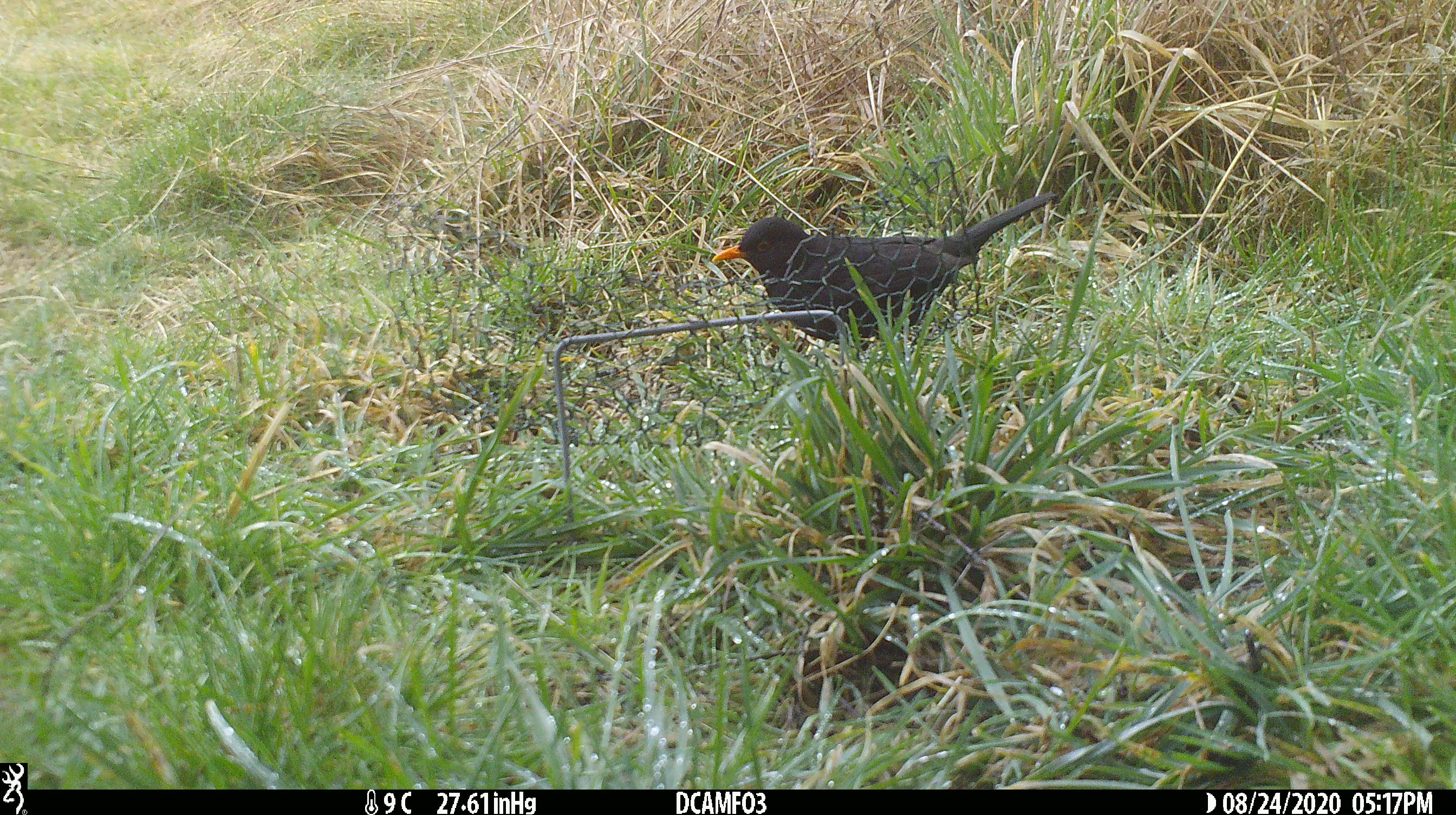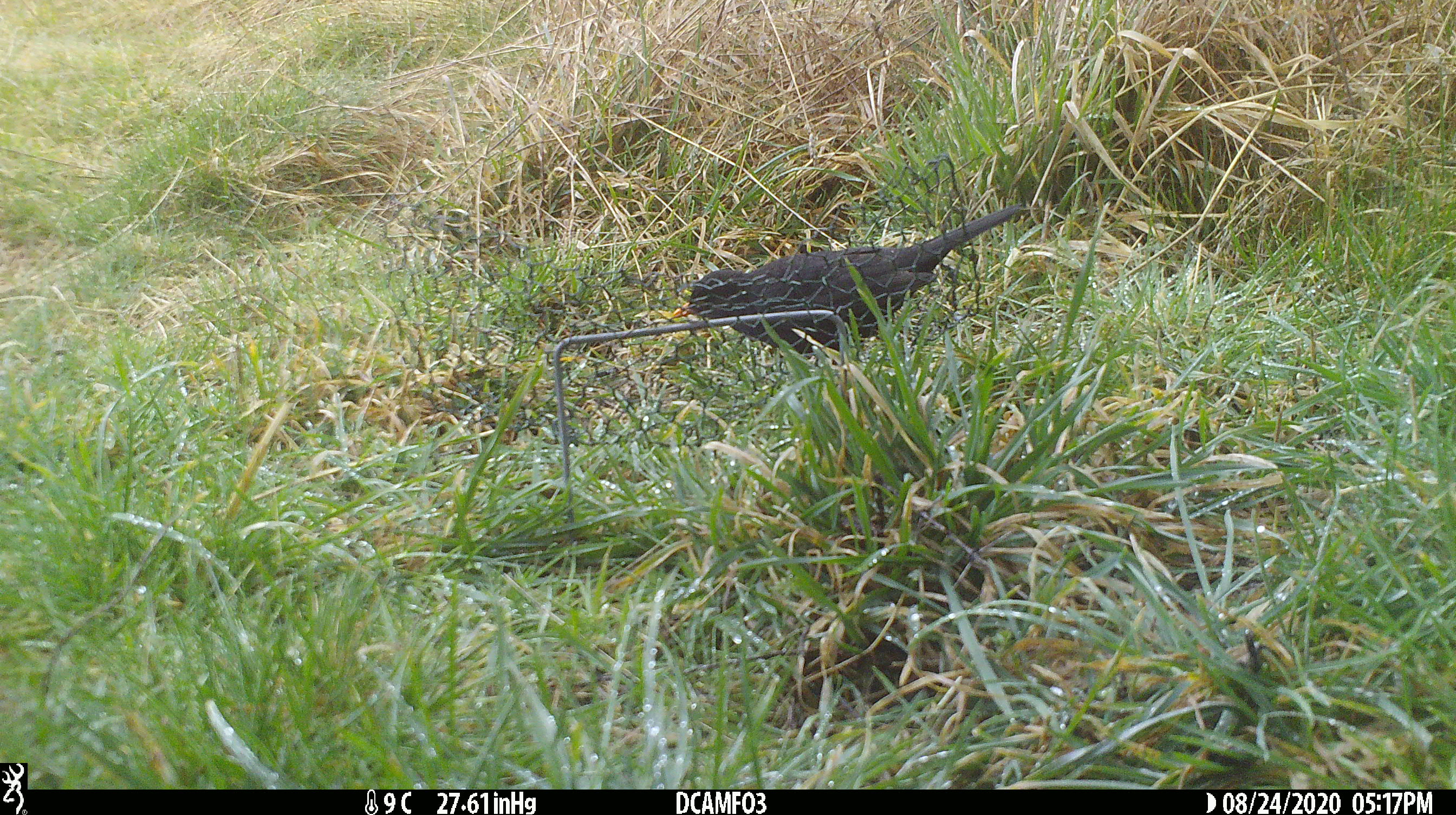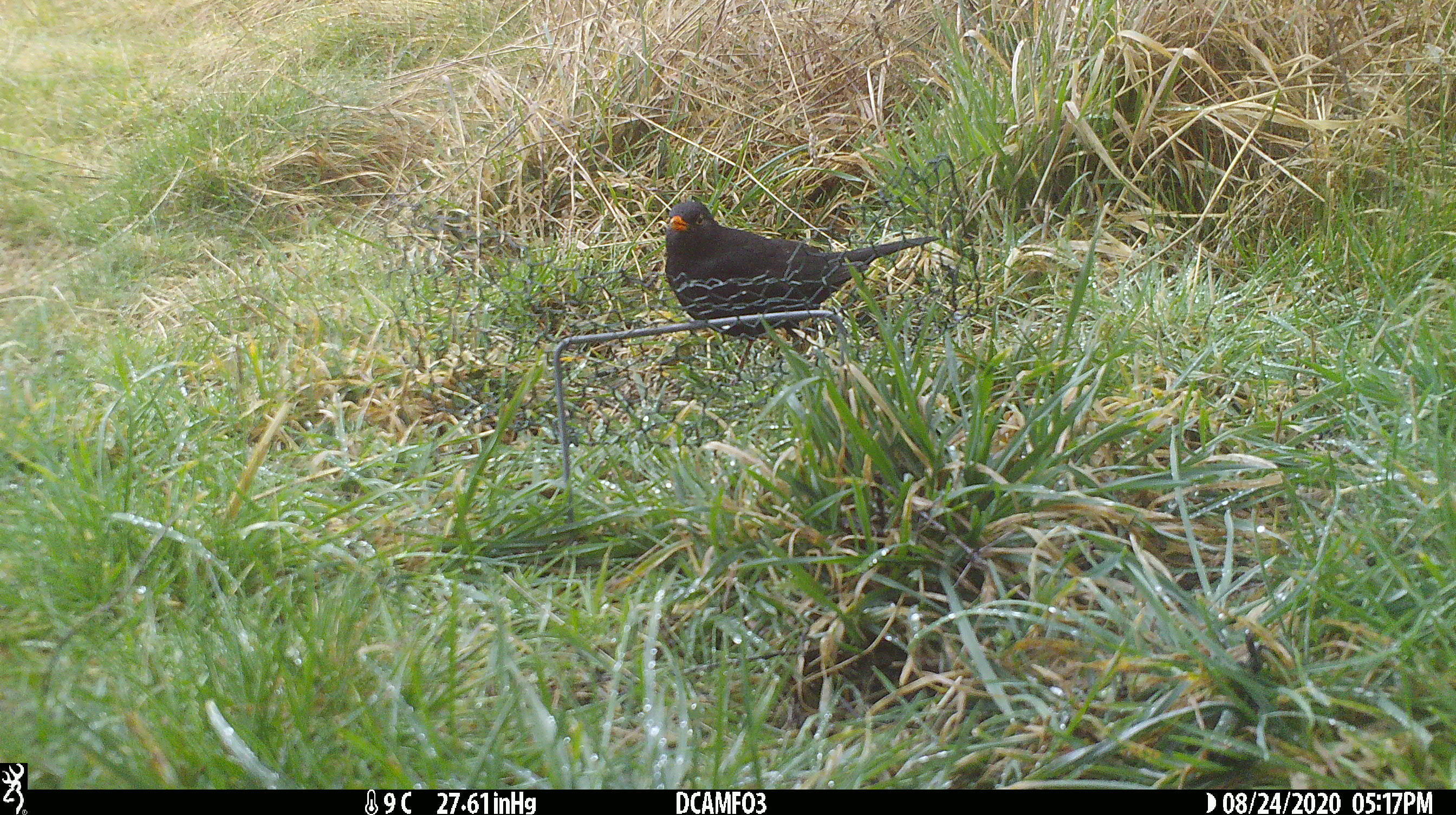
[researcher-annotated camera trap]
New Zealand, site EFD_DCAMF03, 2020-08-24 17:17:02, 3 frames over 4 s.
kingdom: Animalia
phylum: Chordata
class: Aves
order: Passeriformes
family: Turdidae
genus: Turdus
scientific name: Turdus merula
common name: eurasian blackbird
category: blackbird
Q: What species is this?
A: Blackbird (eurasian blackbird) (Turdus merula).